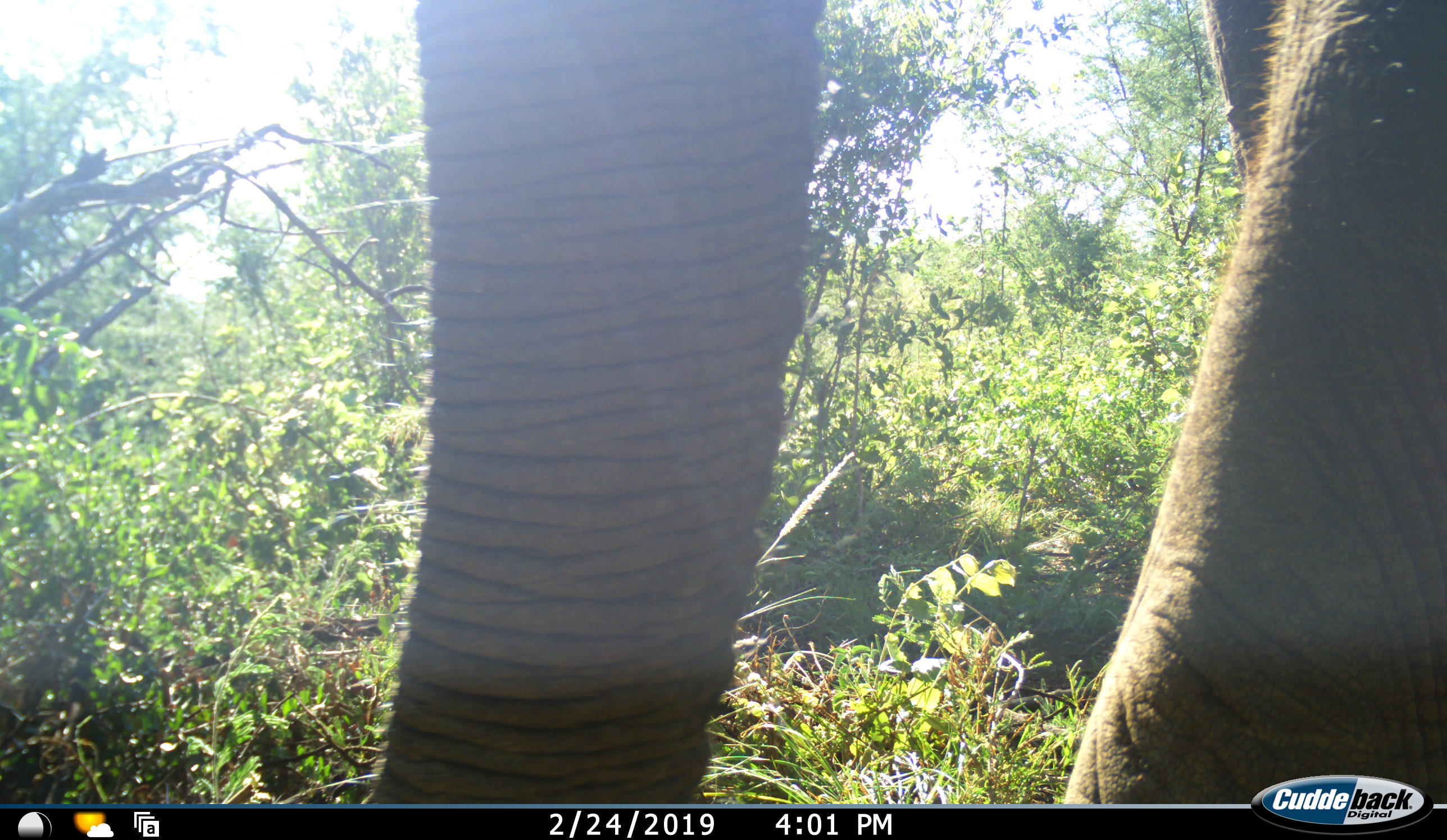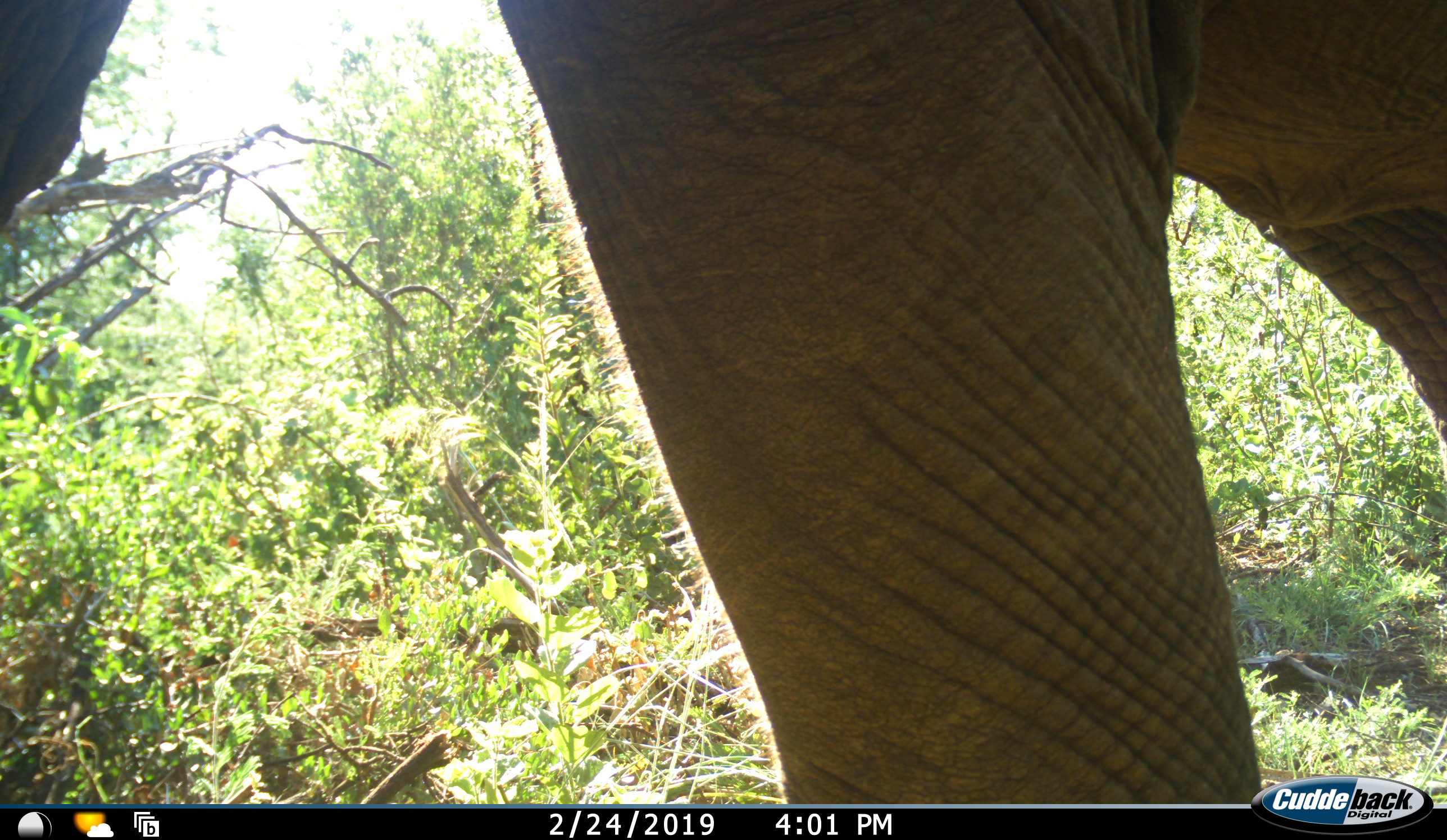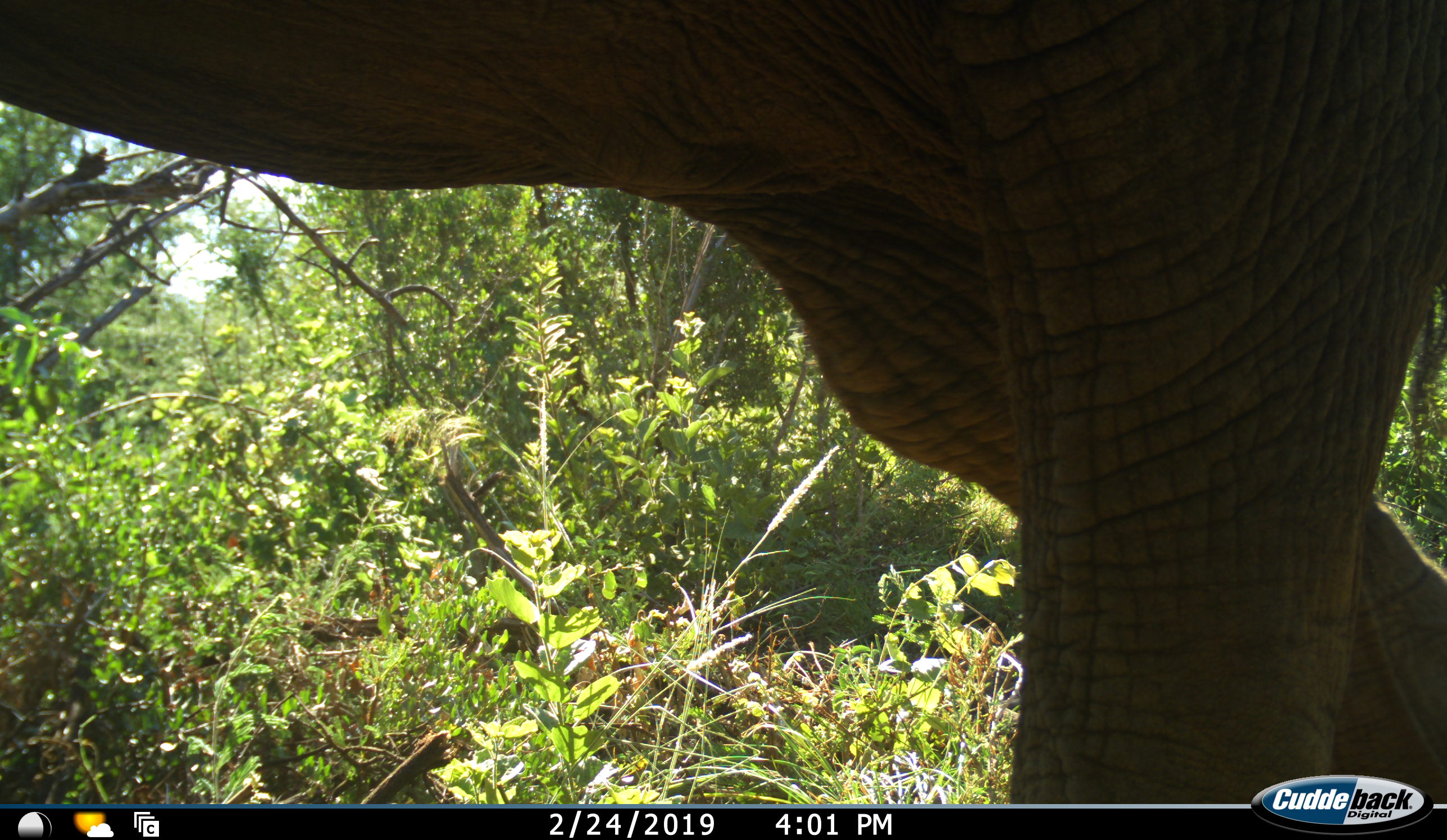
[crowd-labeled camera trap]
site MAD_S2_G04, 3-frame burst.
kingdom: Animalia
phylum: Chordata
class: Mammalia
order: Proboscidea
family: Elephantidae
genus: Loxodonta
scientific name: Loxodonta africana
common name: african bush elephant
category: elephant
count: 1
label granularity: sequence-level